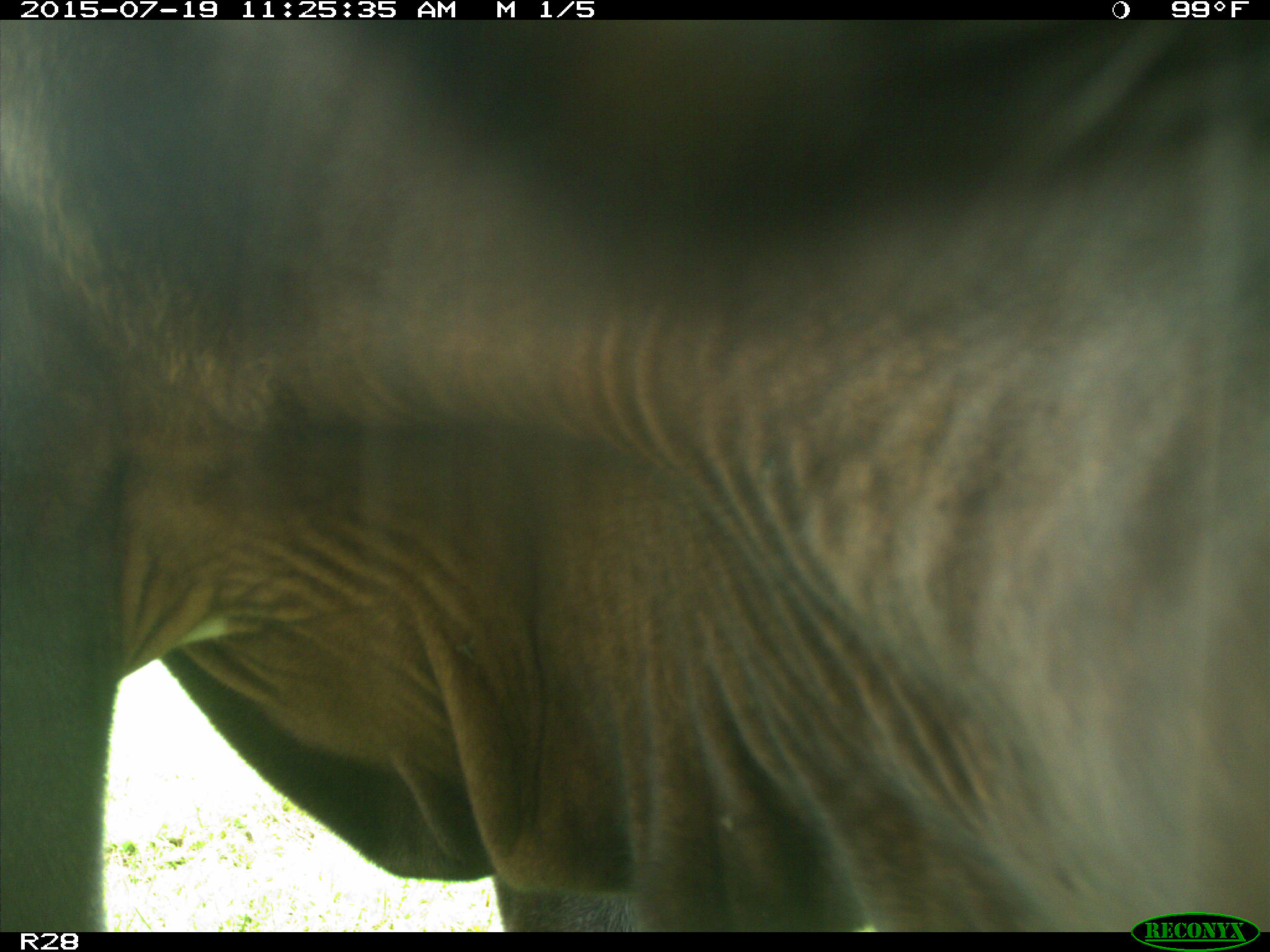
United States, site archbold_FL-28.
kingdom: Animalia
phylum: Chordata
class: Mammalia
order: Artiodactyla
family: Bovidae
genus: Bos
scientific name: Bos taurus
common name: domestic cow